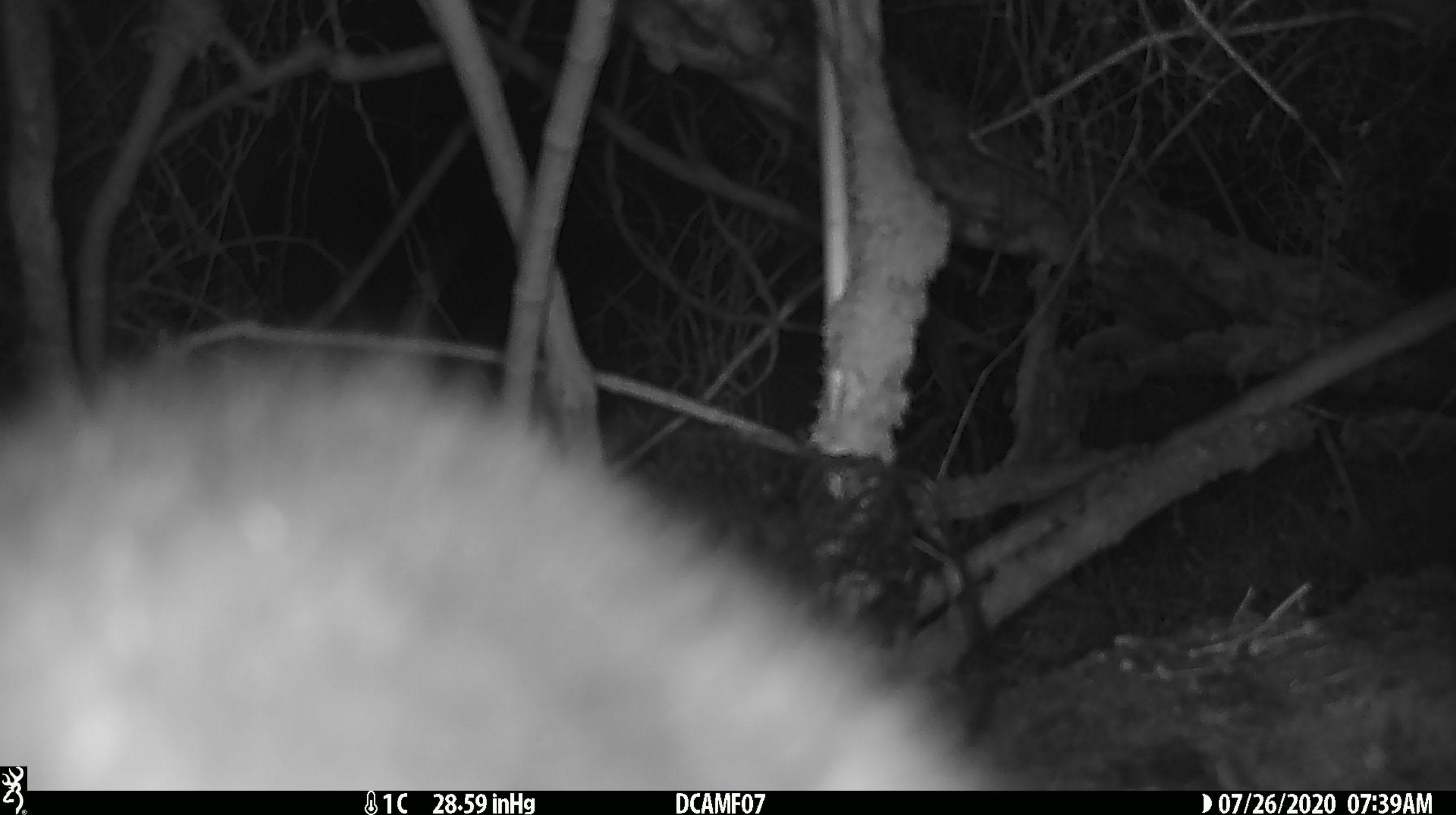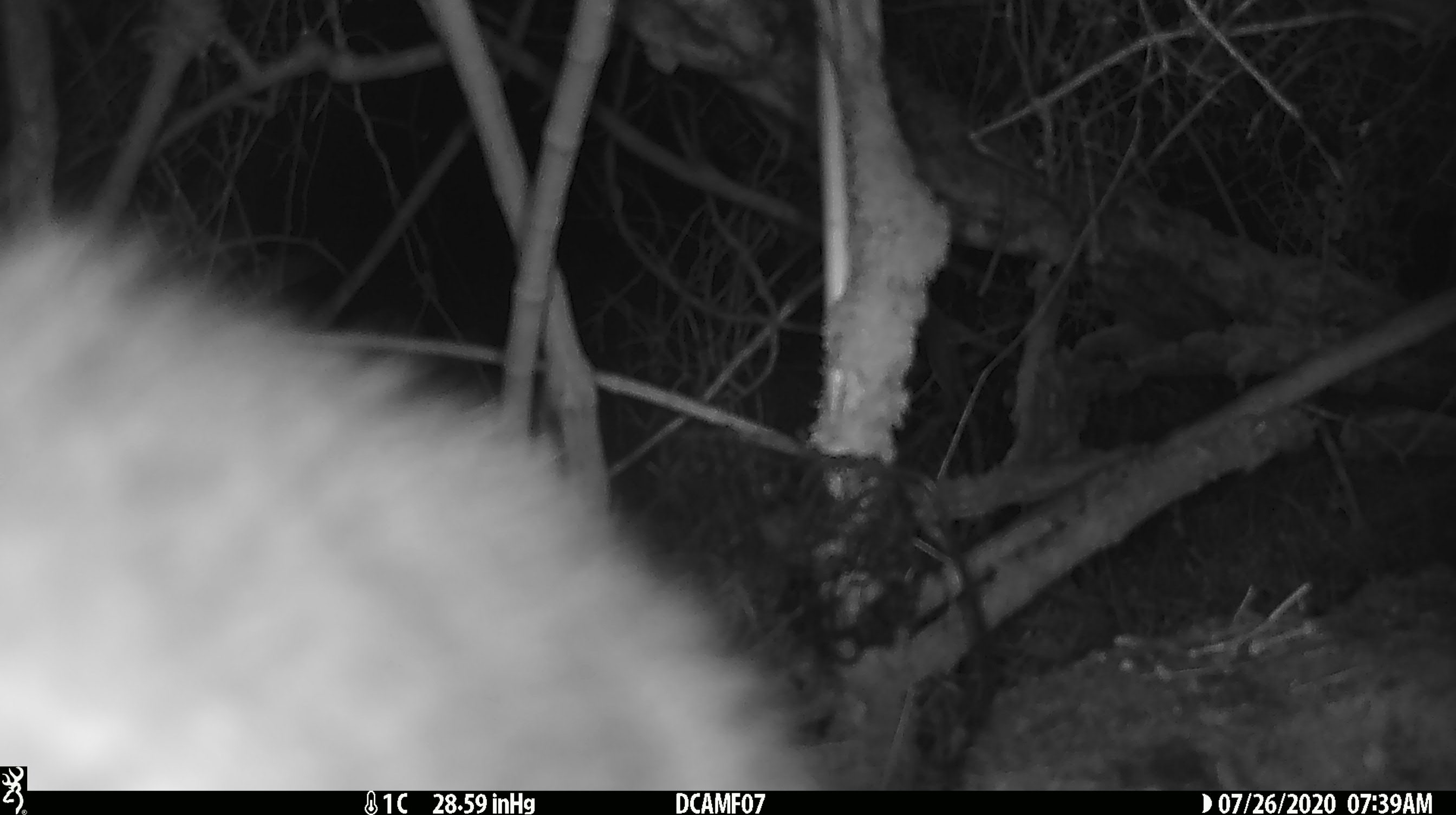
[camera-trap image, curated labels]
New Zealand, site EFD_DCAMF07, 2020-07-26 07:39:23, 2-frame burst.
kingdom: Animalia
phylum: Chordata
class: Mammalia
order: Diprotodontia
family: Phalangeridae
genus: Trichosurus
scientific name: Trichosurus vulpecula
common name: common brushtail possum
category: possum